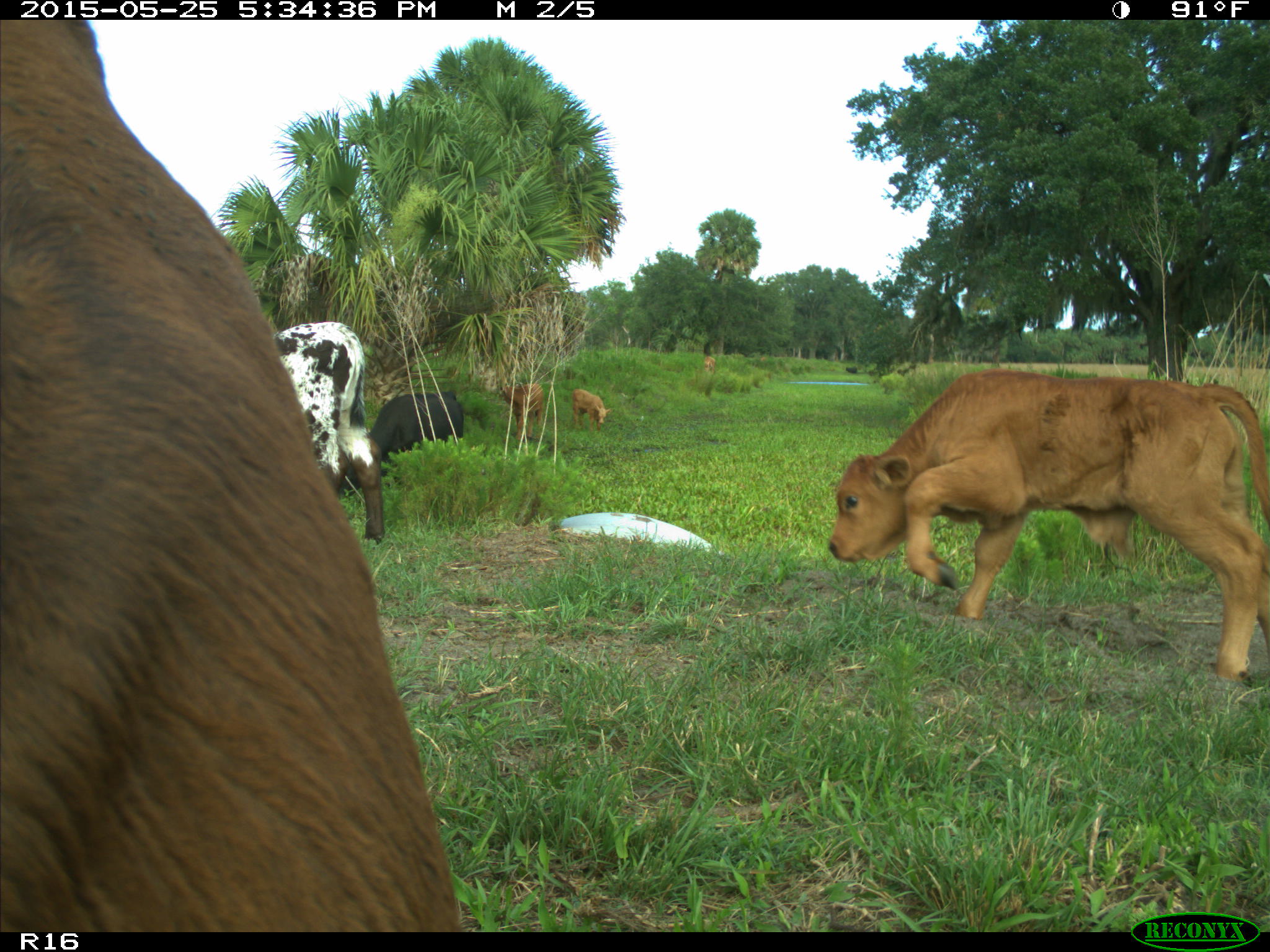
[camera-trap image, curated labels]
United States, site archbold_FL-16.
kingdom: Animalia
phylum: Chordata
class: Mammalia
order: Artiodactyla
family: Bovidae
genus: Bos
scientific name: Bos taurus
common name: domestic cow